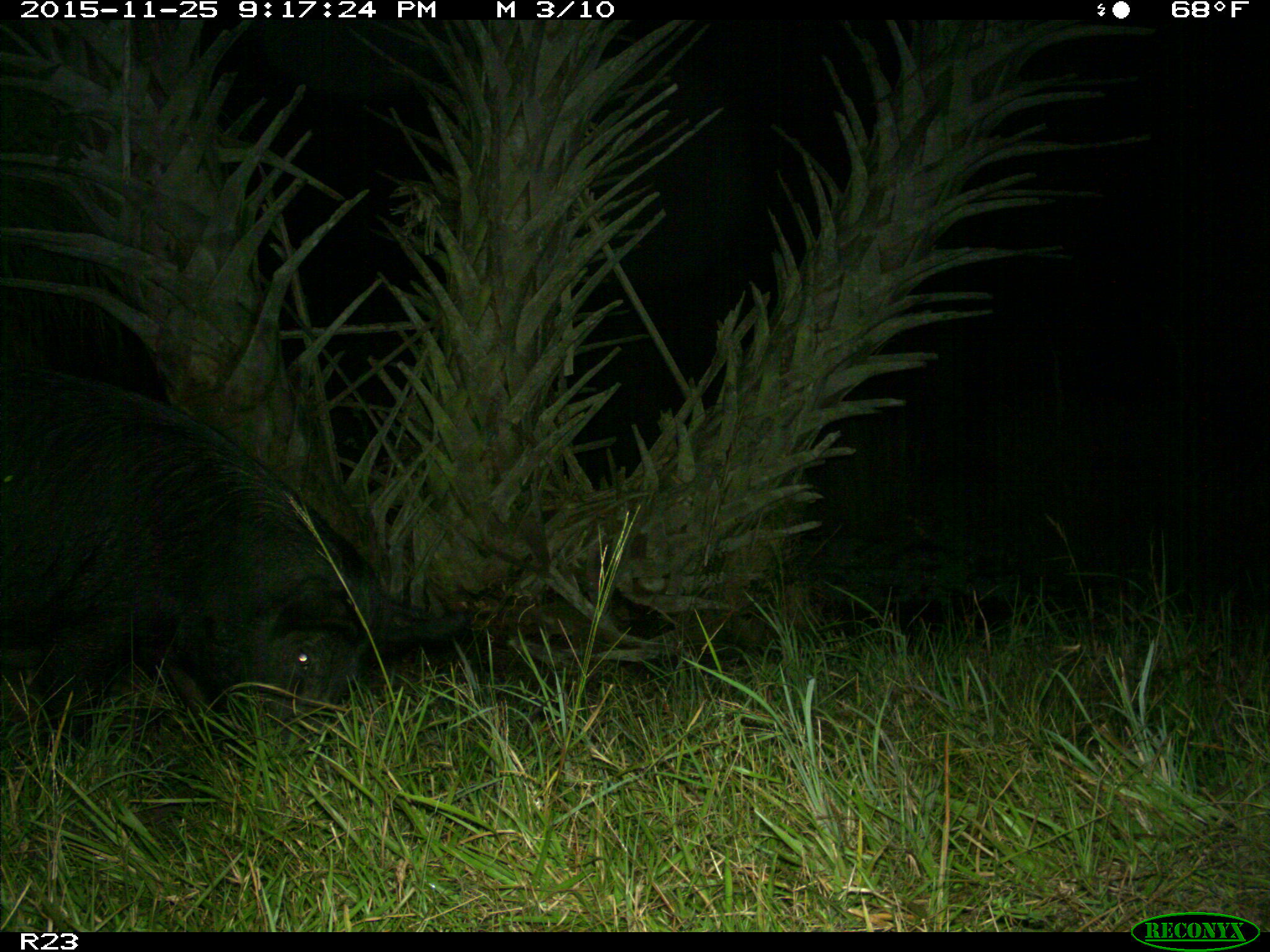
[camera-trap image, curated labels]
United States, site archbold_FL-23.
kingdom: Animalia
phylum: Chordata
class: Mammalia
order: Artiodactyla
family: Suidae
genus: Sus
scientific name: Sus scrofa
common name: wild boar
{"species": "Sus scrofa (wild boar)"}